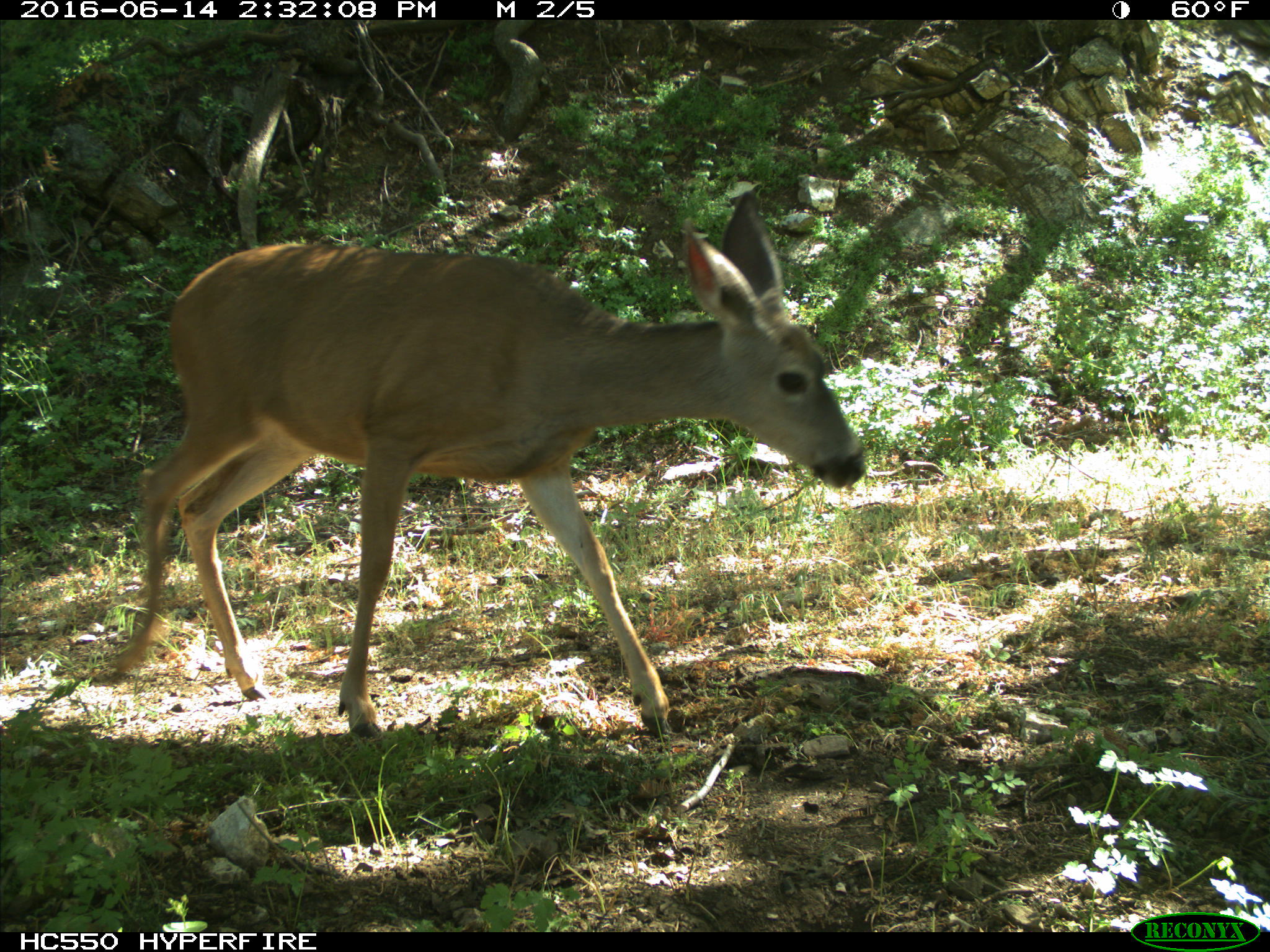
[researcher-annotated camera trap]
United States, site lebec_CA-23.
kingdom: Animalia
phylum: Chordata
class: Mammalia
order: Artiodactyla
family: Cervidae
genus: Odocoileus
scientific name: Odocoileus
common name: deer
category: unidentified deer